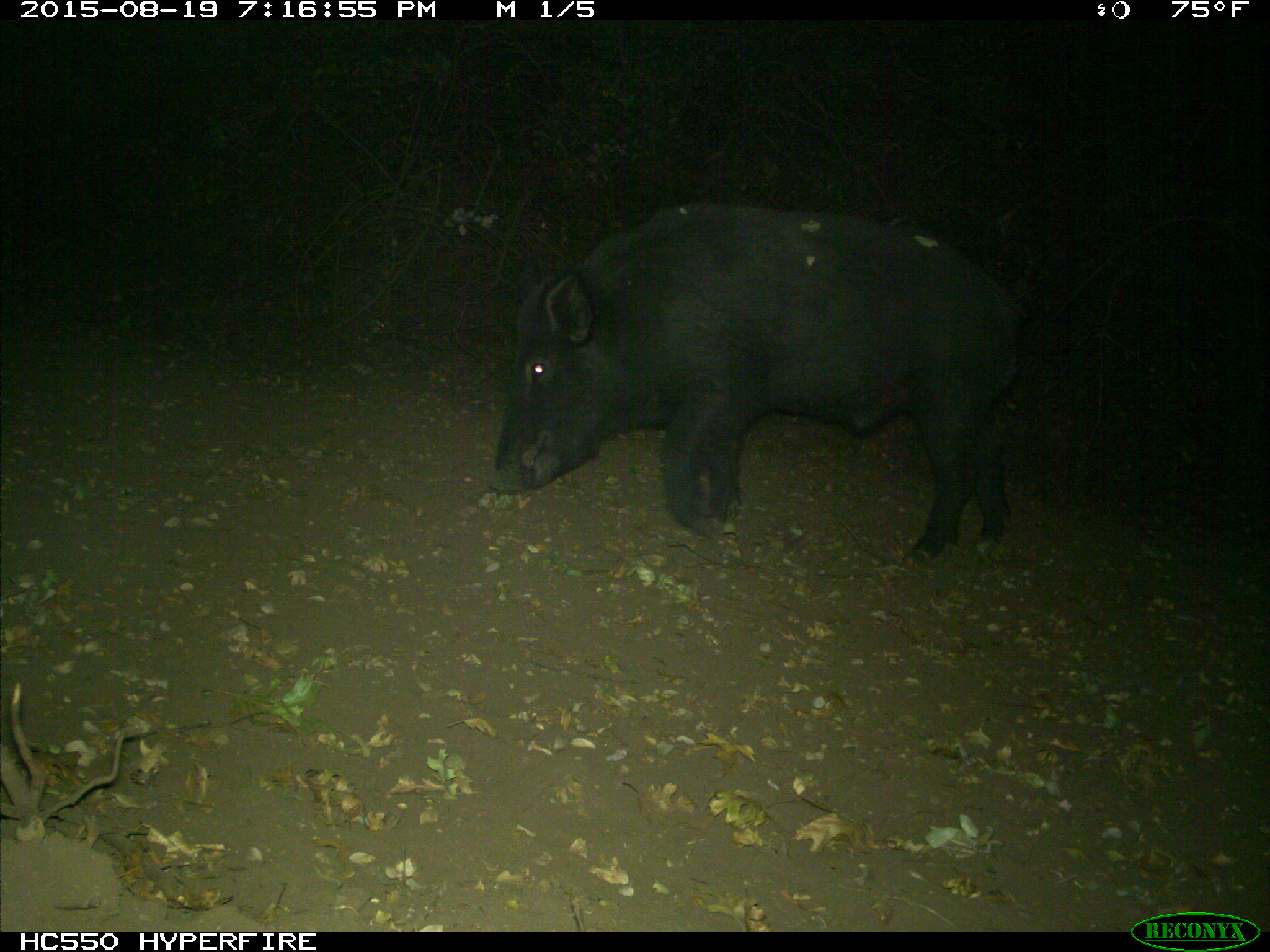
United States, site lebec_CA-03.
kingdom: Animalia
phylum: Chordata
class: Mammalia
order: Artiodactyla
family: Suidae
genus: Sus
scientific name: Sus scrofa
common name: wild boar